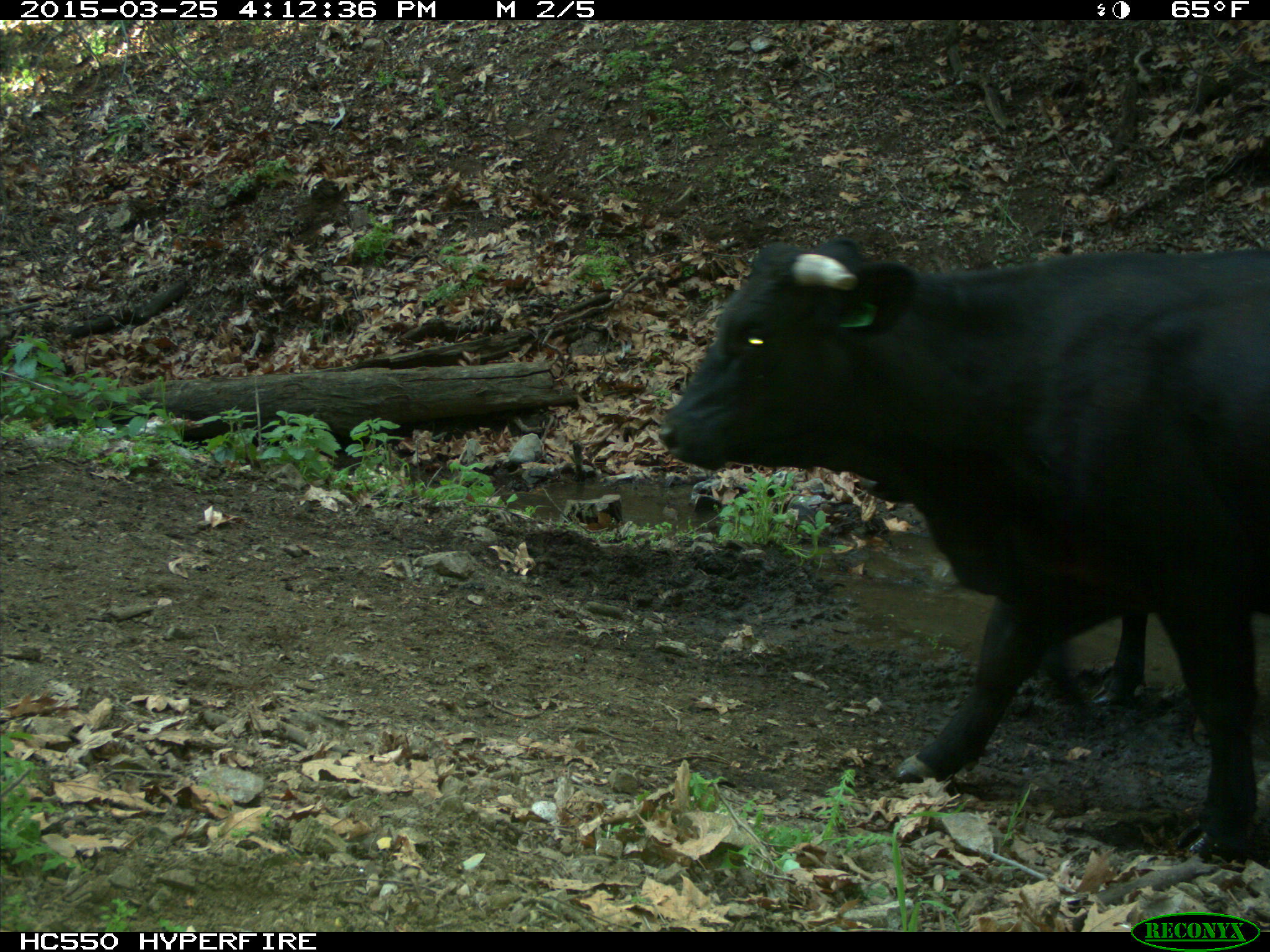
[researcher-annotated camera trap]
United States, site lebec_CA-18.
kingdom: Animalia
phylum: Chordata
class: Mammalia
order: Artiodactyla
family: Bovidae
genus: Bos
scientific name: Bos taurus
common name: domestic cow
Bos taurus (domestic cow).